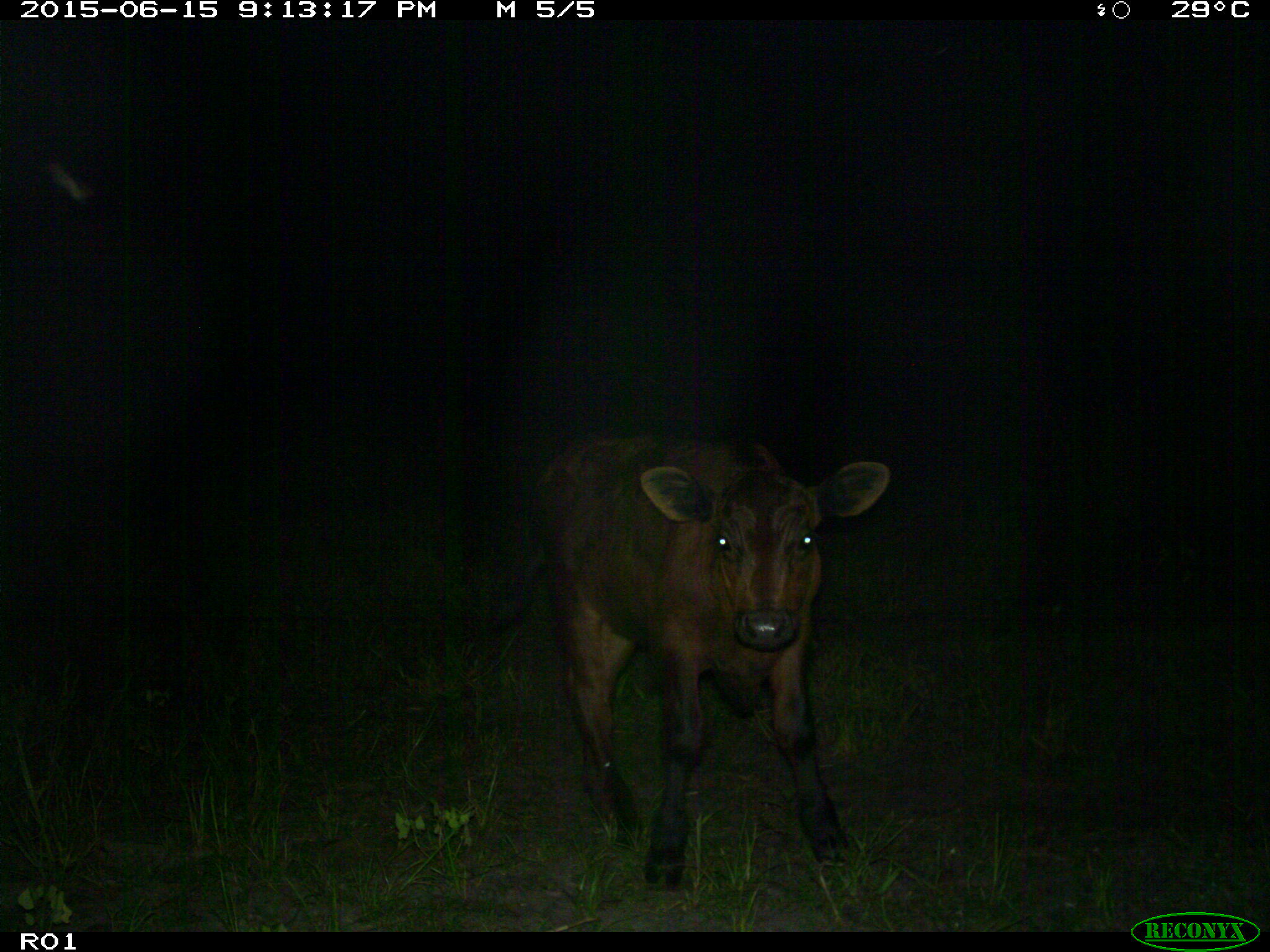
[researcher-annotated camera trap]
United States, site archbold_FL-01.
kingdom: Animalia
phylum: Chordata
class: Mammalia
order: Artiodactyla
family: Bovidae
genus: Bos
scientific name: Bos taurus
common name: domestic cow